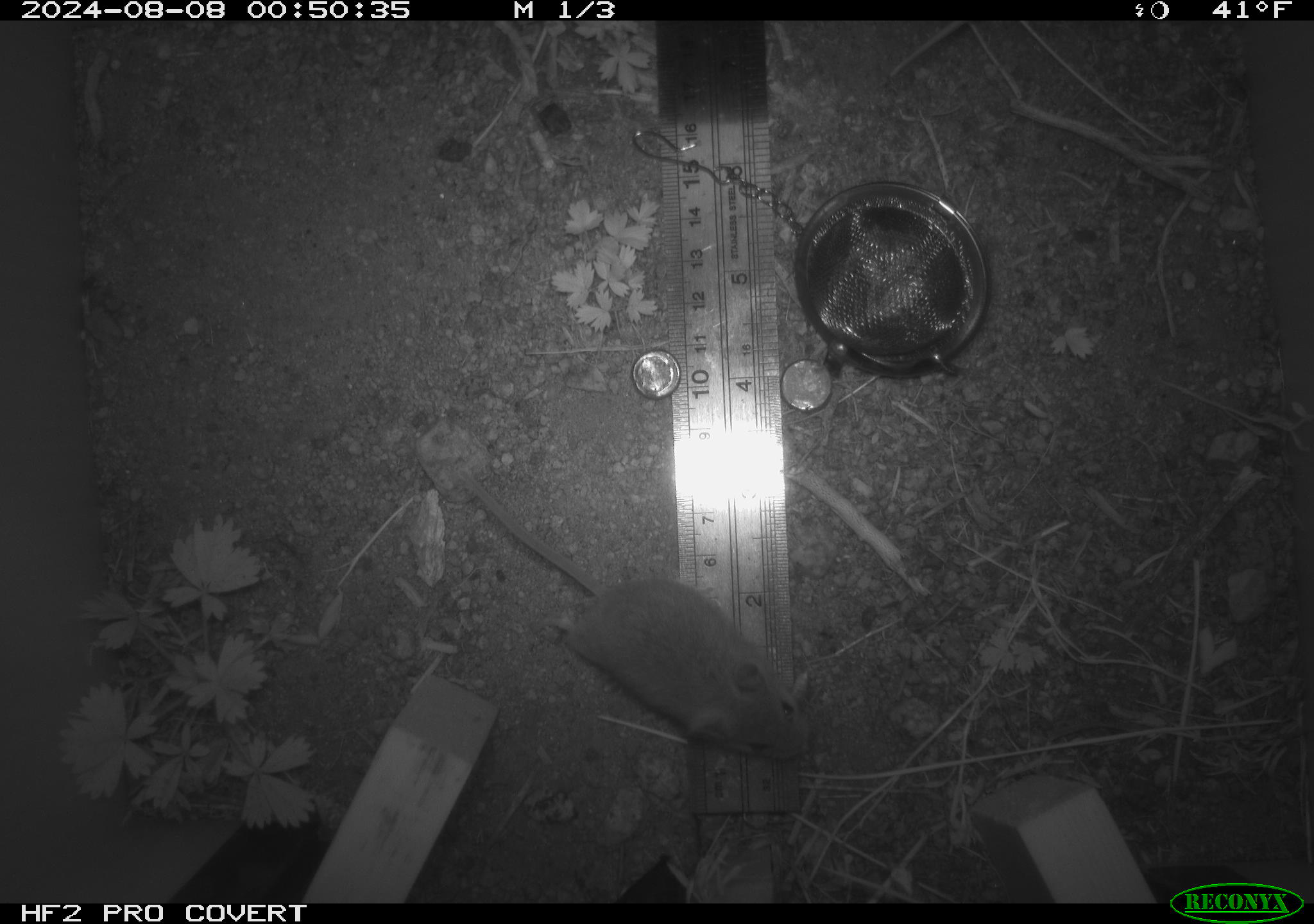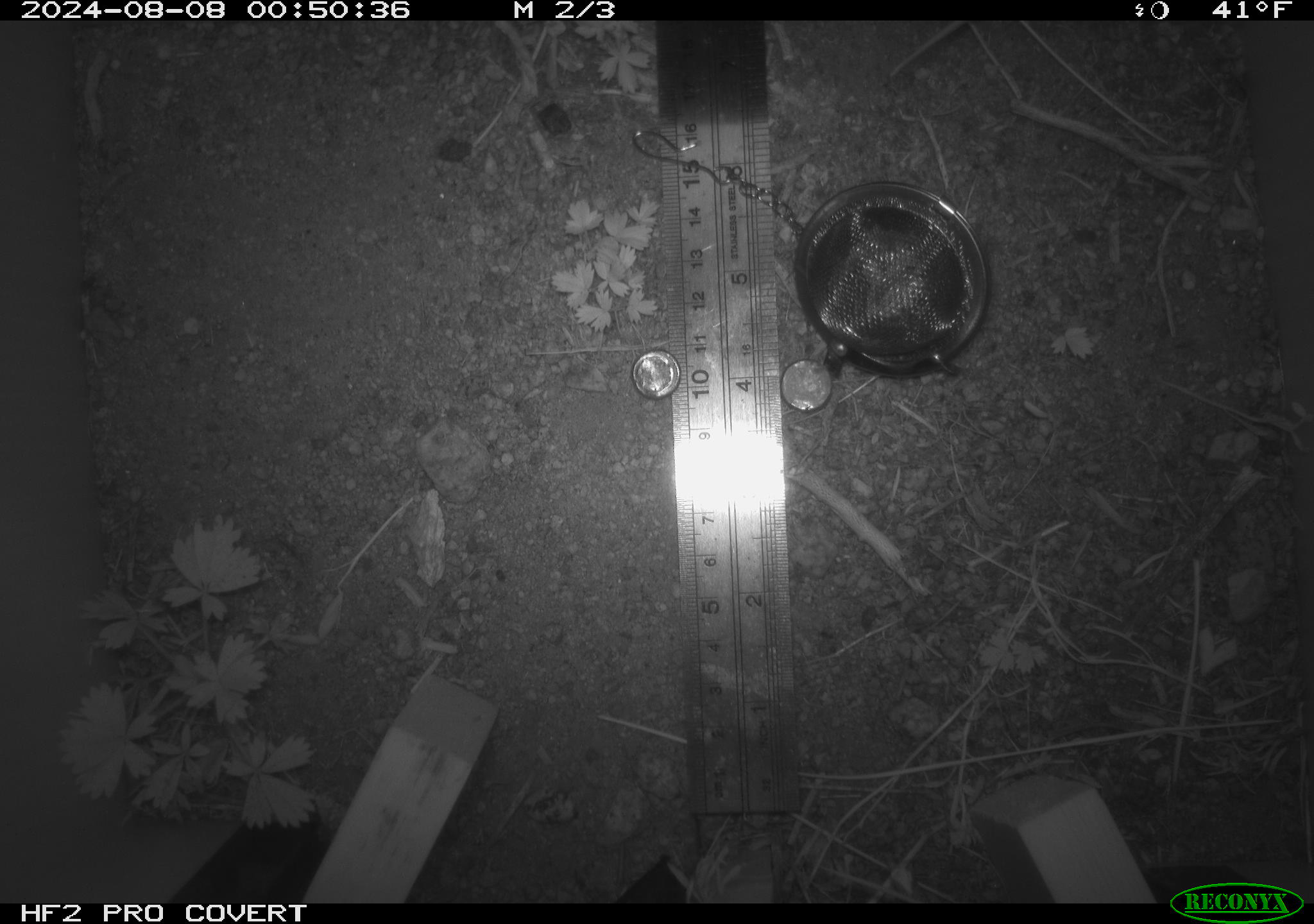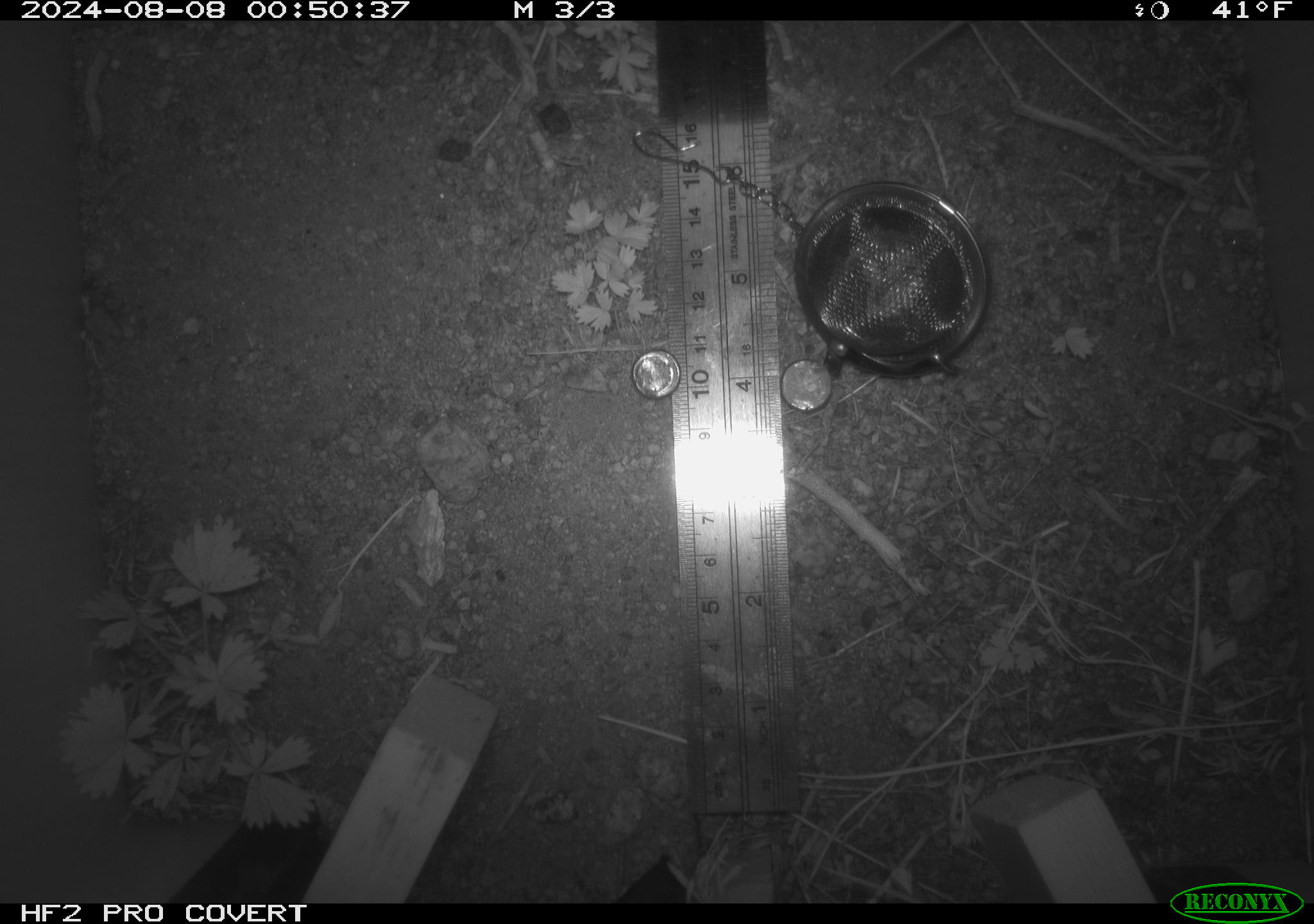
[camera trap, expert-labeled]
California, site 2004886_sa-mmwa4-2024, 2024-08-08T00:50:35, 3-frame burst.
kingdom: Animalia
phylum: Chordata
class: Mammalia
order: Rodentia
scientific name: Rodentia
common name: mouse species